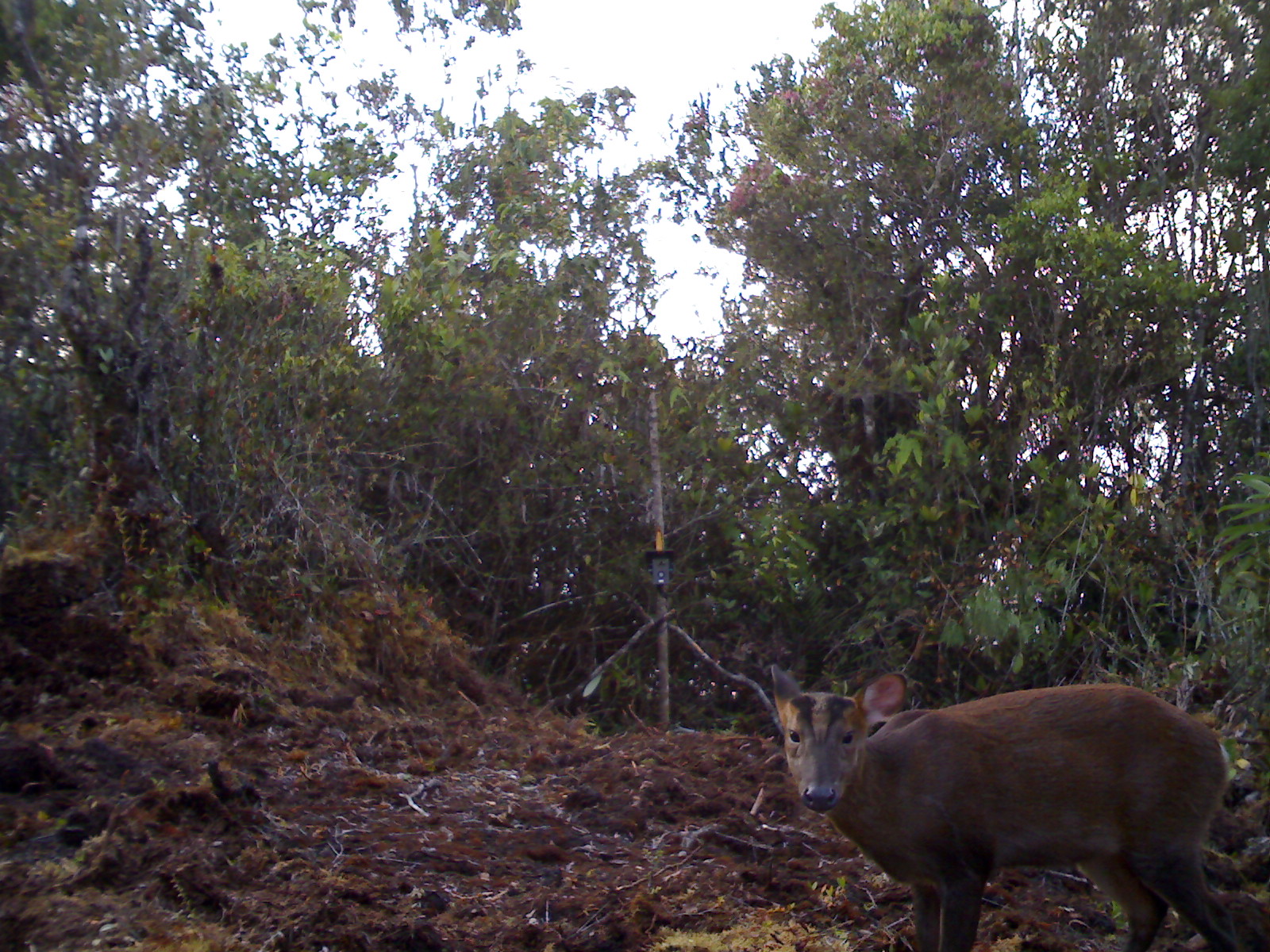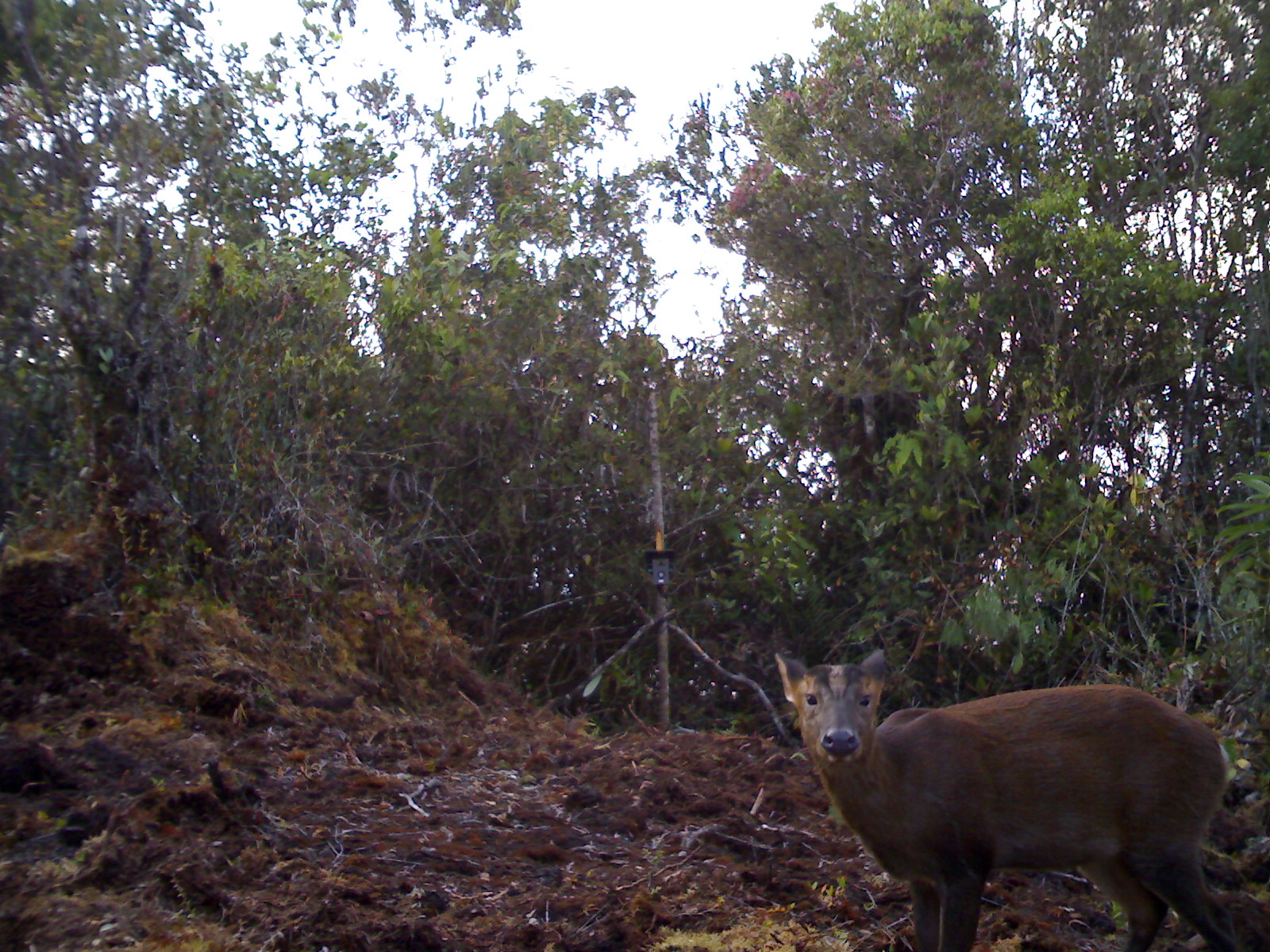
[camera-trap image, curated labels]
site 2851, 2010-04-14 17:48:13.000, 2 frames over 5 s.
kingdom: Animalia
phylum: Chordata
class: Mammalia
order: Artiodactyla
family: Cervidae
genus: Muntiacus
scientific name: Muntiacus muntjak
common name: southern red muntjac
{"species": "Muntiacus muntjak (southern red muntjac)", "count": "1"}